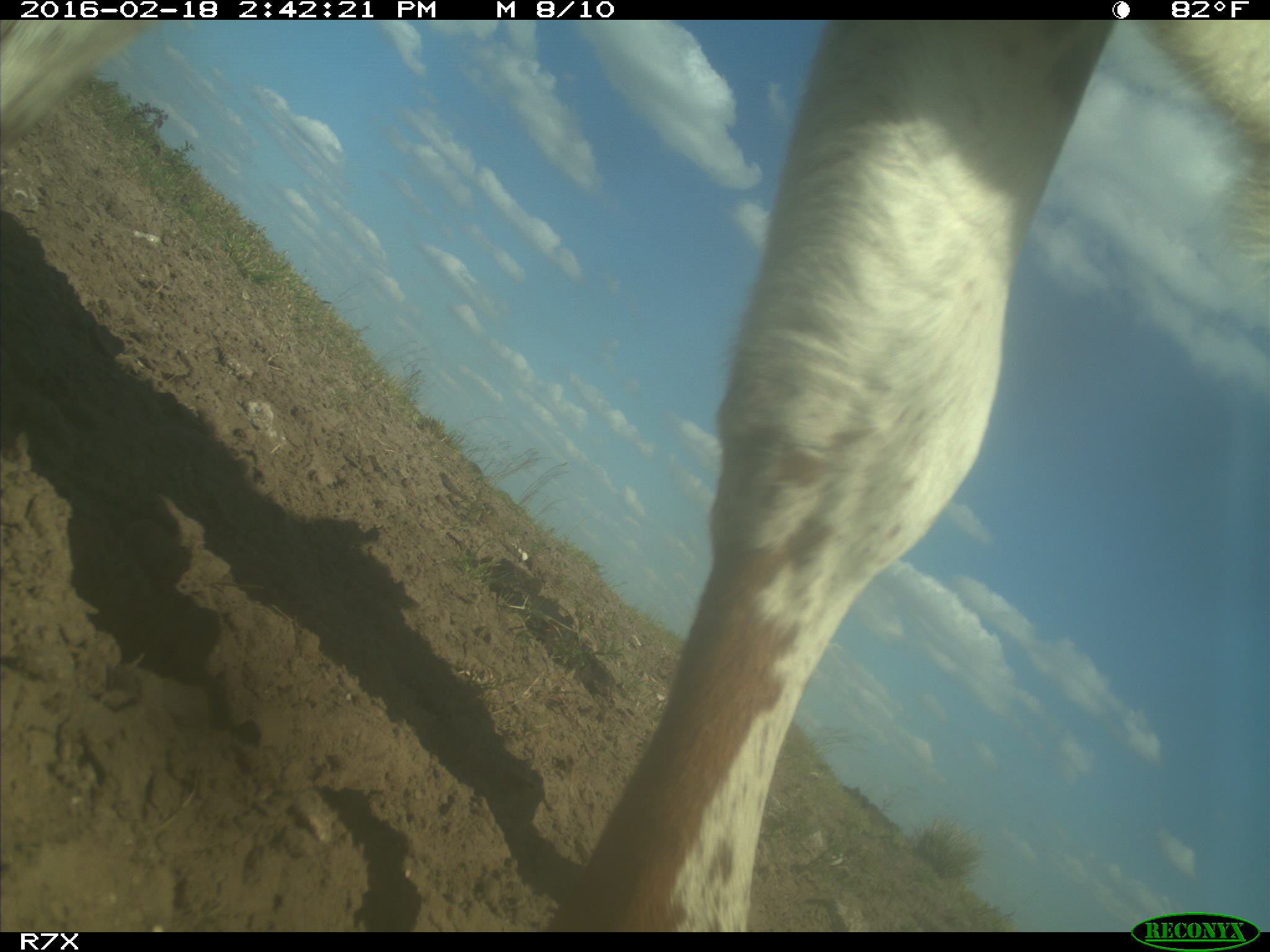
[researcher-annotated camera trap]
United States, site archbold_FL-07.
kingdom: Animalia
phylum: Chordata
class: Mammalia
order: Artiodactyla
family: Bovidae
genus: Bos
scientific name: Bos taurus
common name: domestic cow